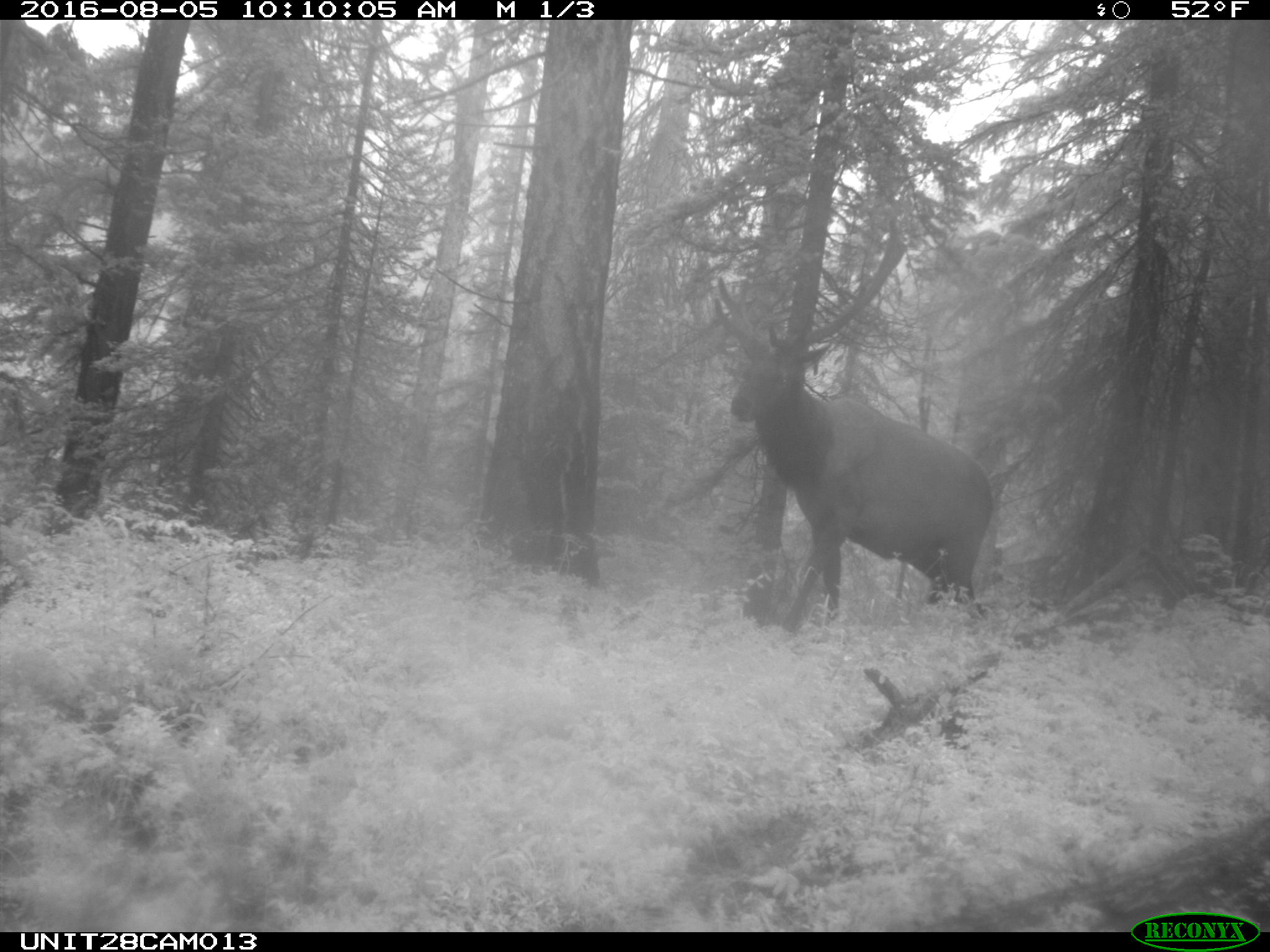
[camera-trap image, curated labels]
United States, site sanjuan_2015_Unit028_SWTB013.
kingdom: Animalia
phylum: Chordata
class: Mammalia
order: Artiodactyla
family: Cervidae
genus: Cervus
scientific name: Cervus elaphus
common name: red deer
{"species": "Cervus elaphus (red deer)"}